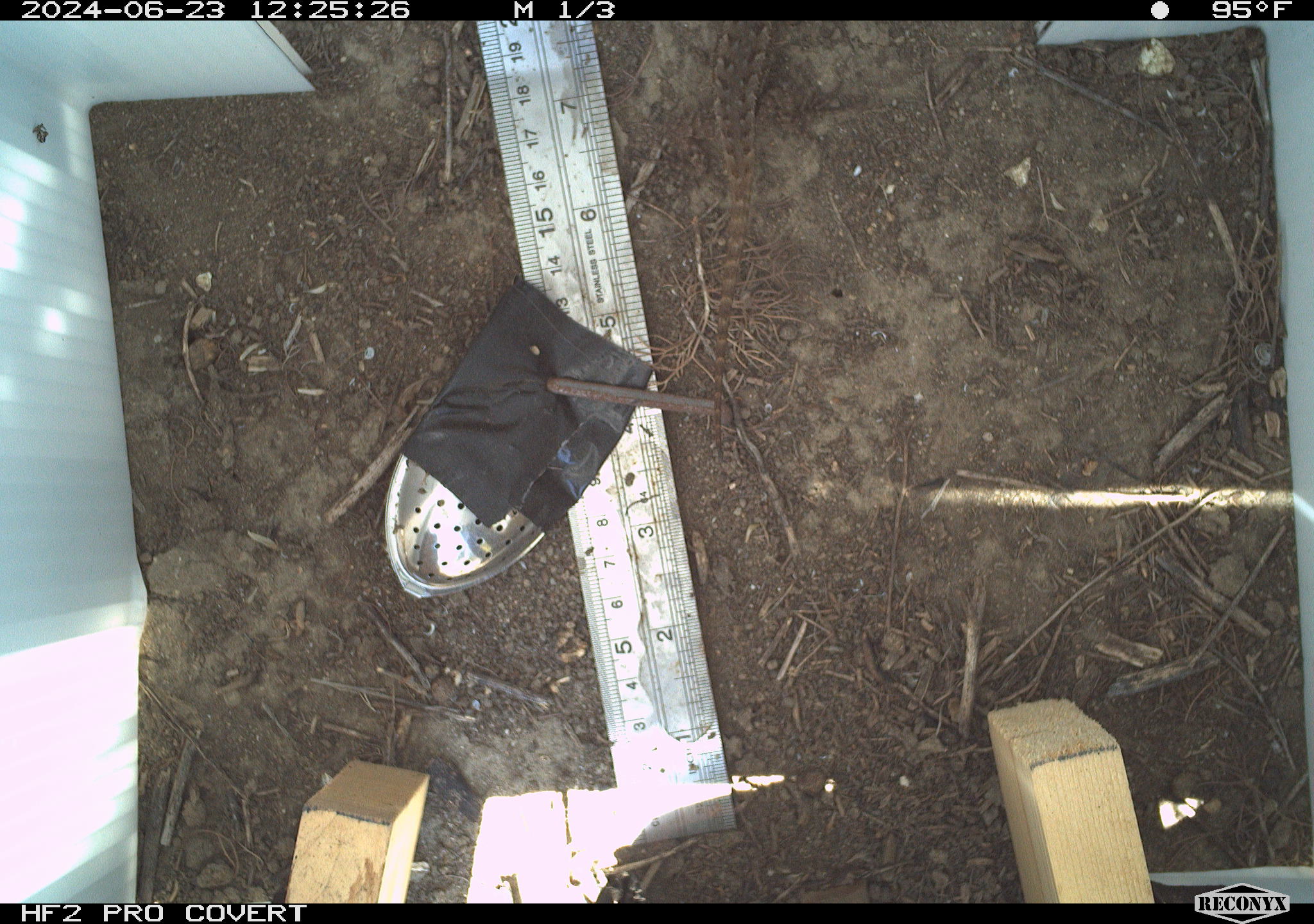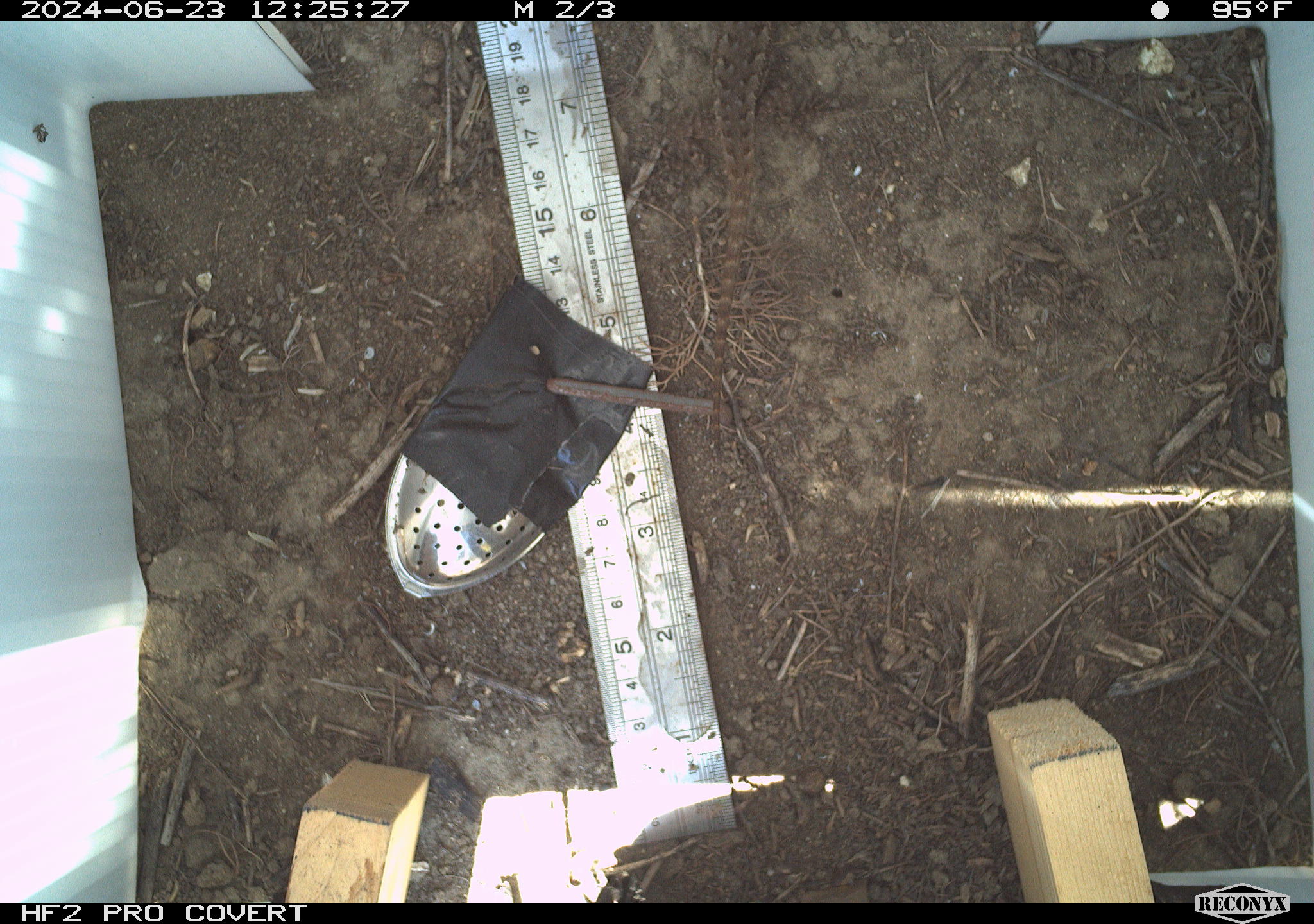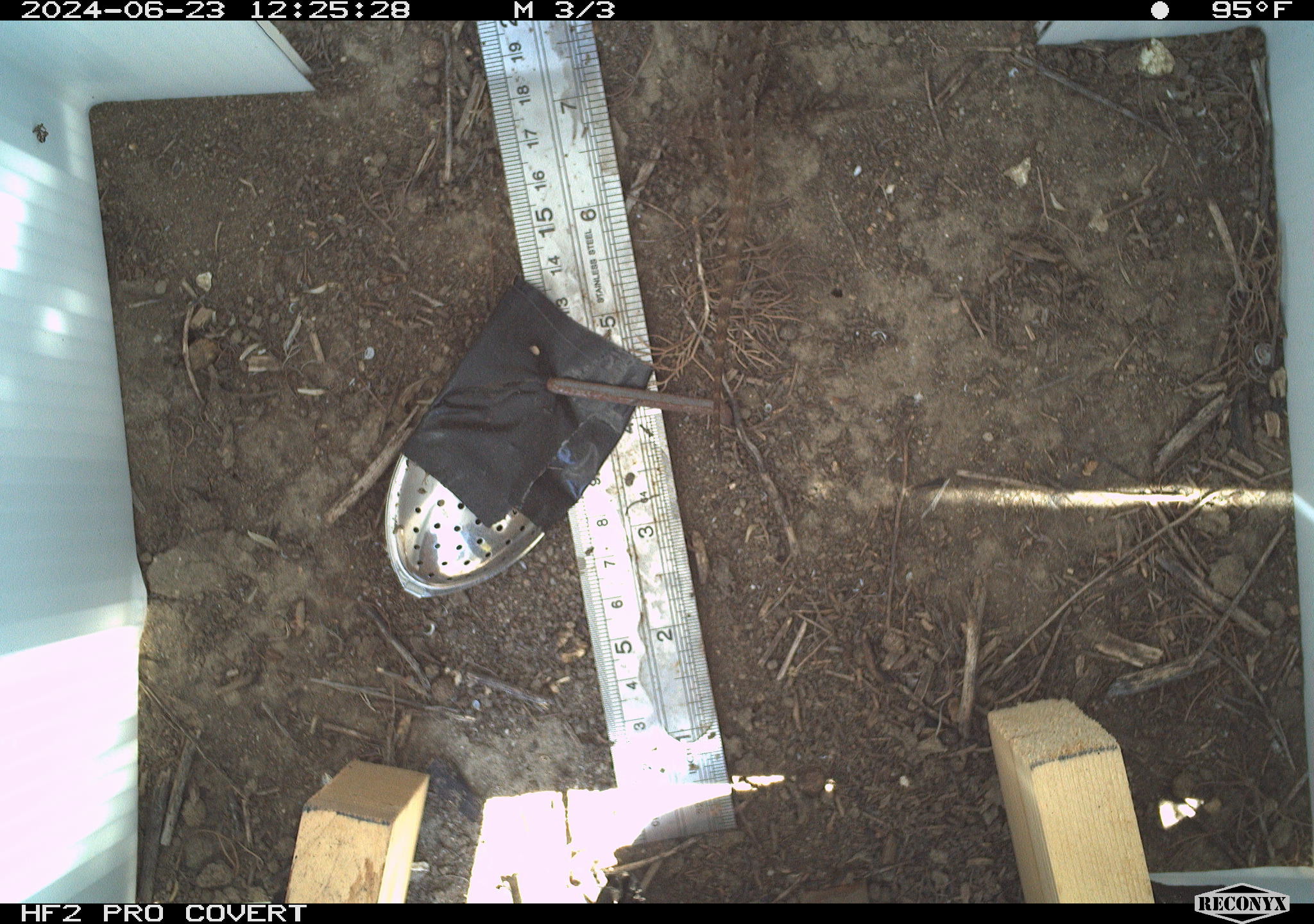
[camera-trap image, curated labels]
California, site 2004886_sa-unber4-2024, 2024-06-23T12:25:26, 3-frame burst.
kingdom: Animalia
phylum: Chordata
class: Reptilia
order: Squamata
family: Phrynosomatidae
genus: Sceloporus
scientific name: Sceloporus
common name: spiny lizards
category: sceloporus species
Sceloporus species (spiny lizards) (Sceloporus).